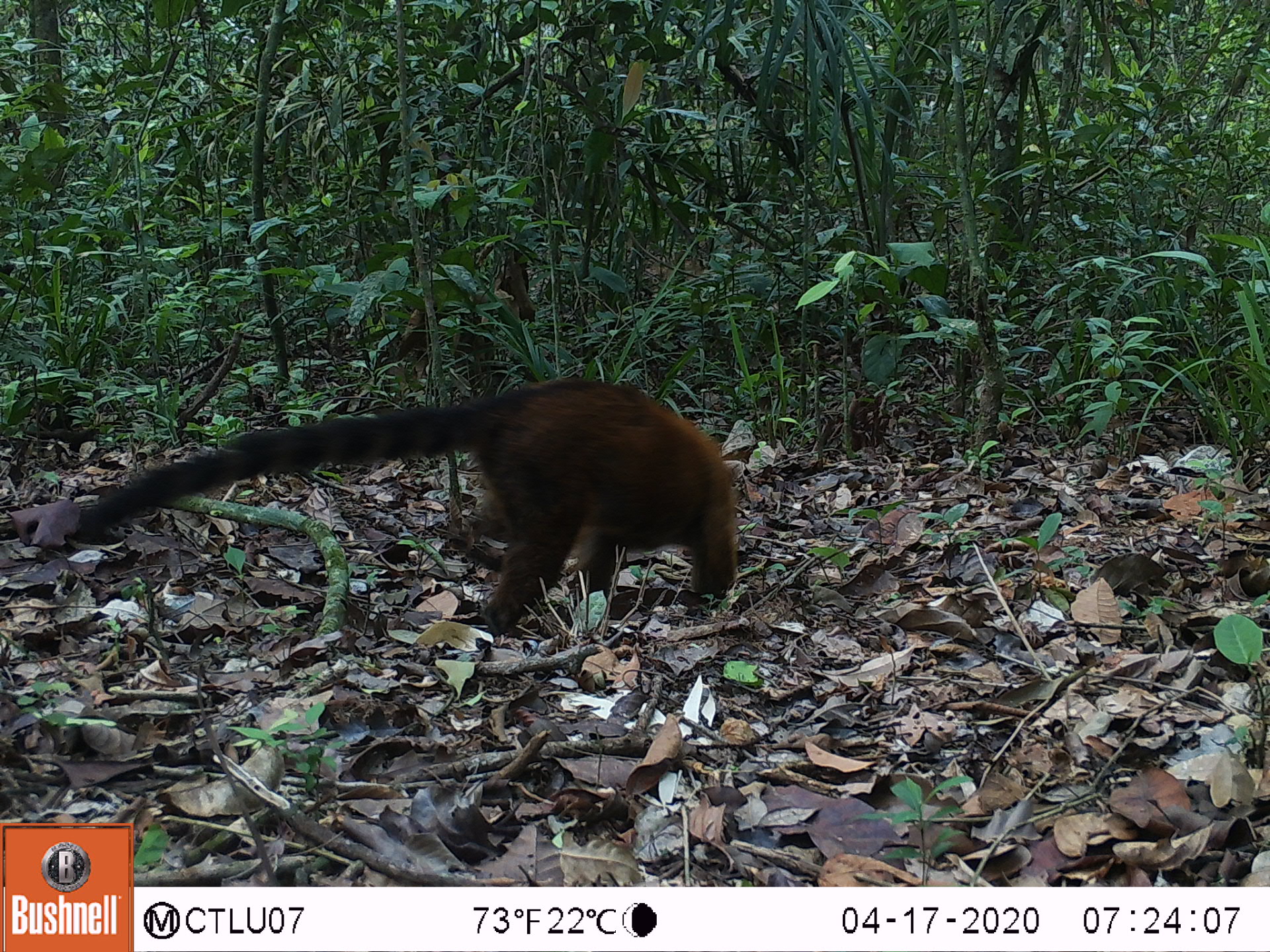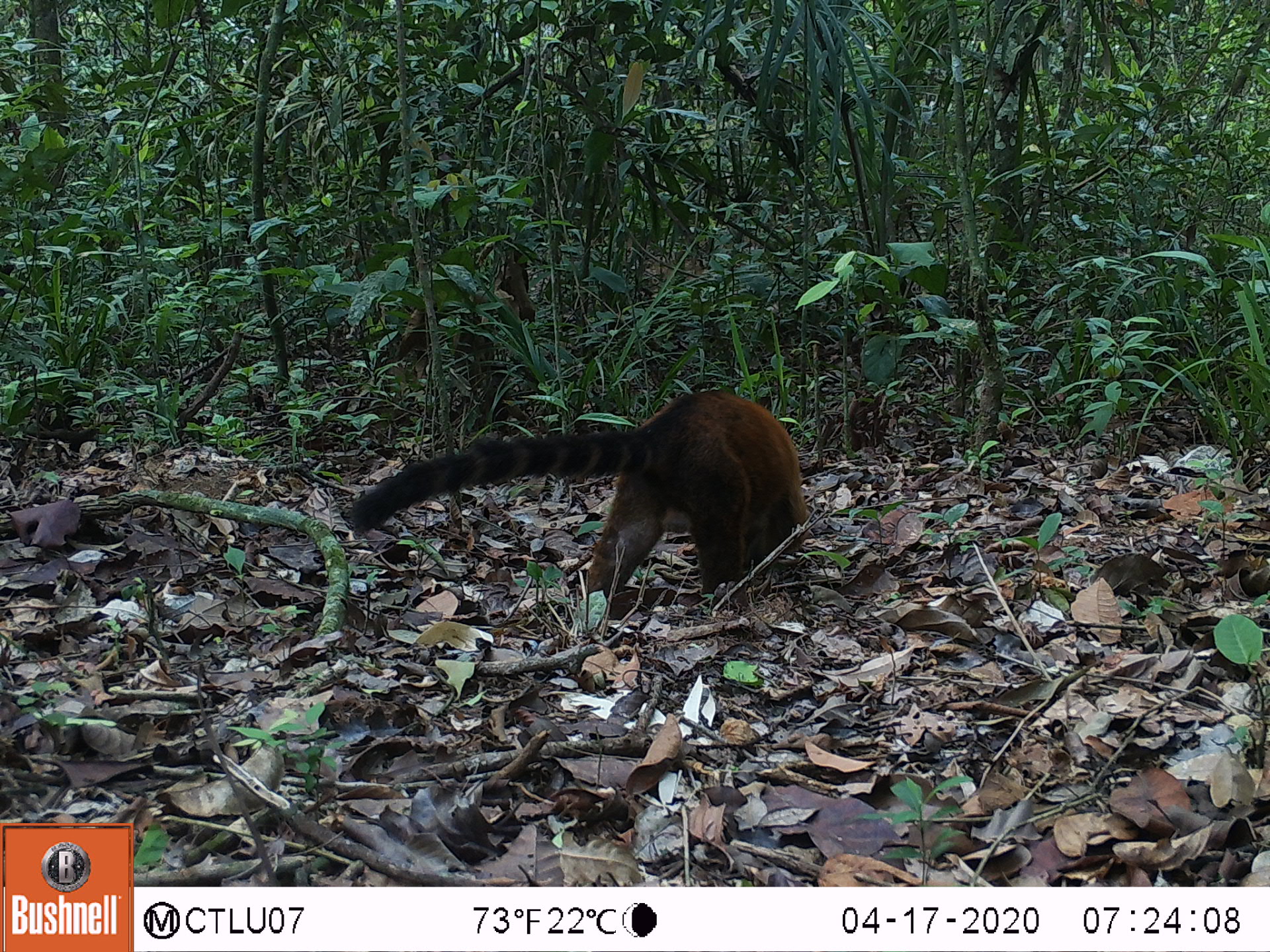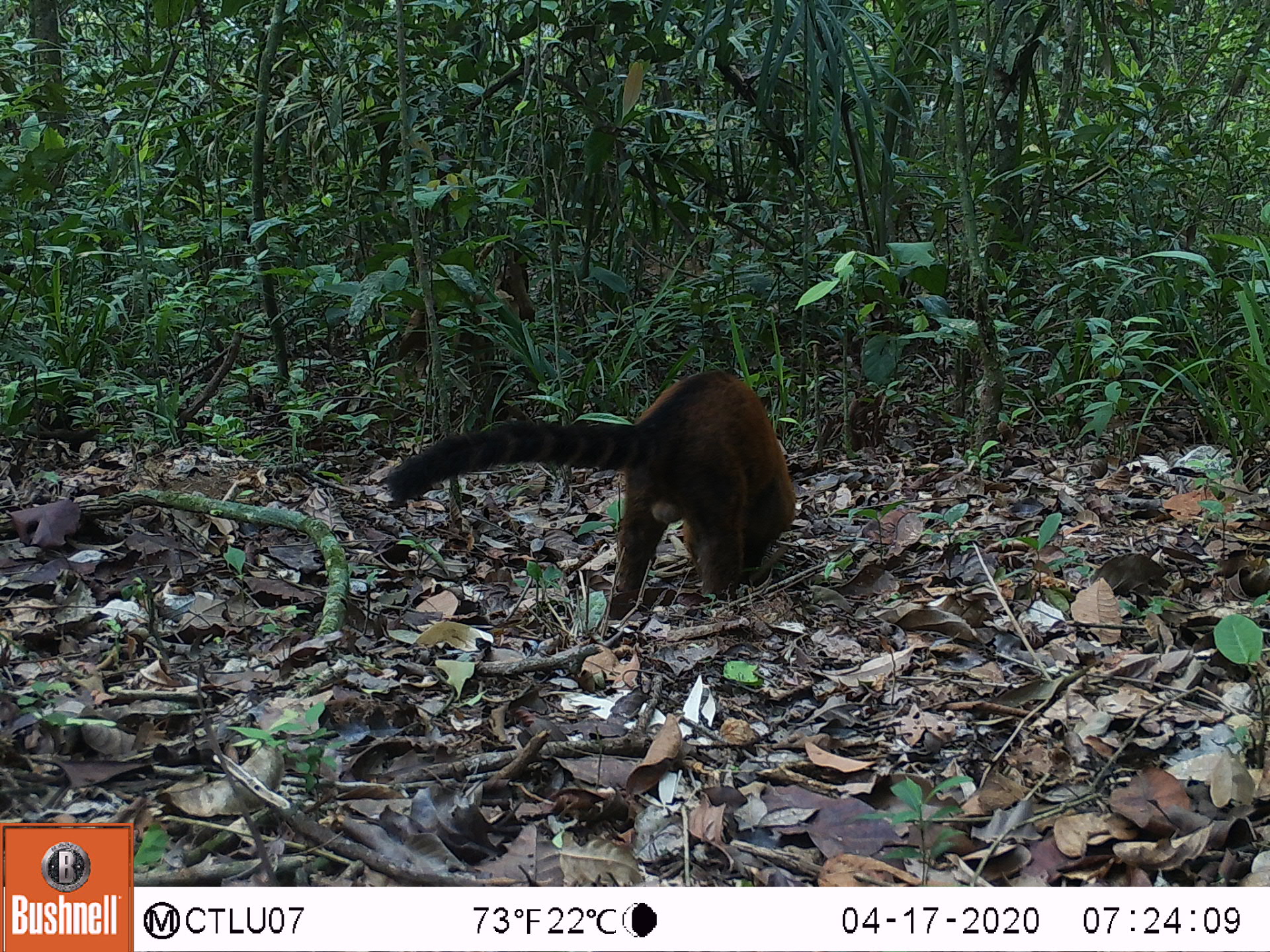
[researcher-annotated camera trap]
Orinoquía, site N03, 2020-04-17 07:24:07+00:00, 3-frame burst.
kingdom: Animalia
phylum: Chordata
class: Mammalia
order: Carnivora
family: Procyonidae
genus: Nasua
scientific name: Nasua nasua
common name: south american coati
South american coati (Nasua nasua).